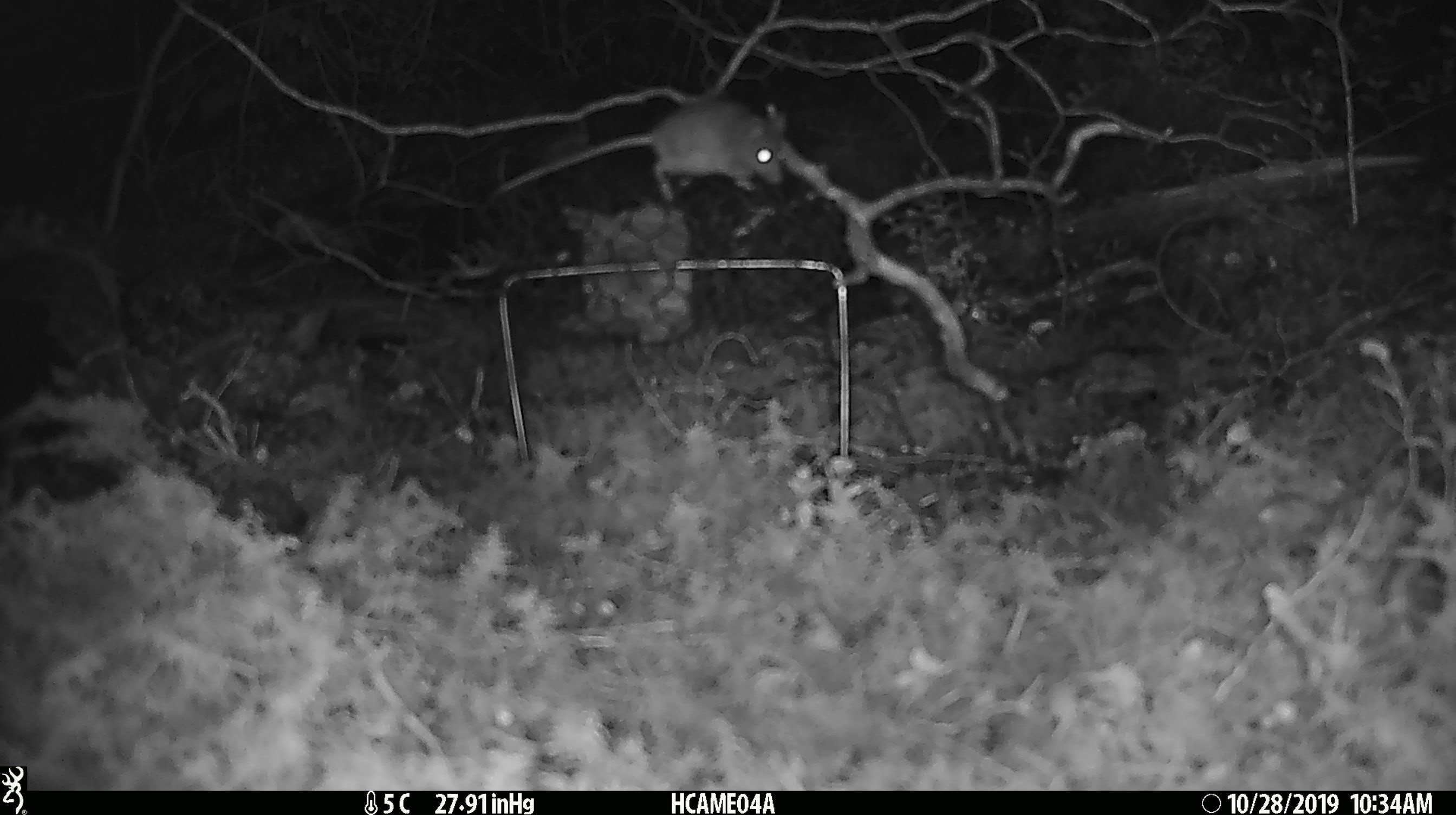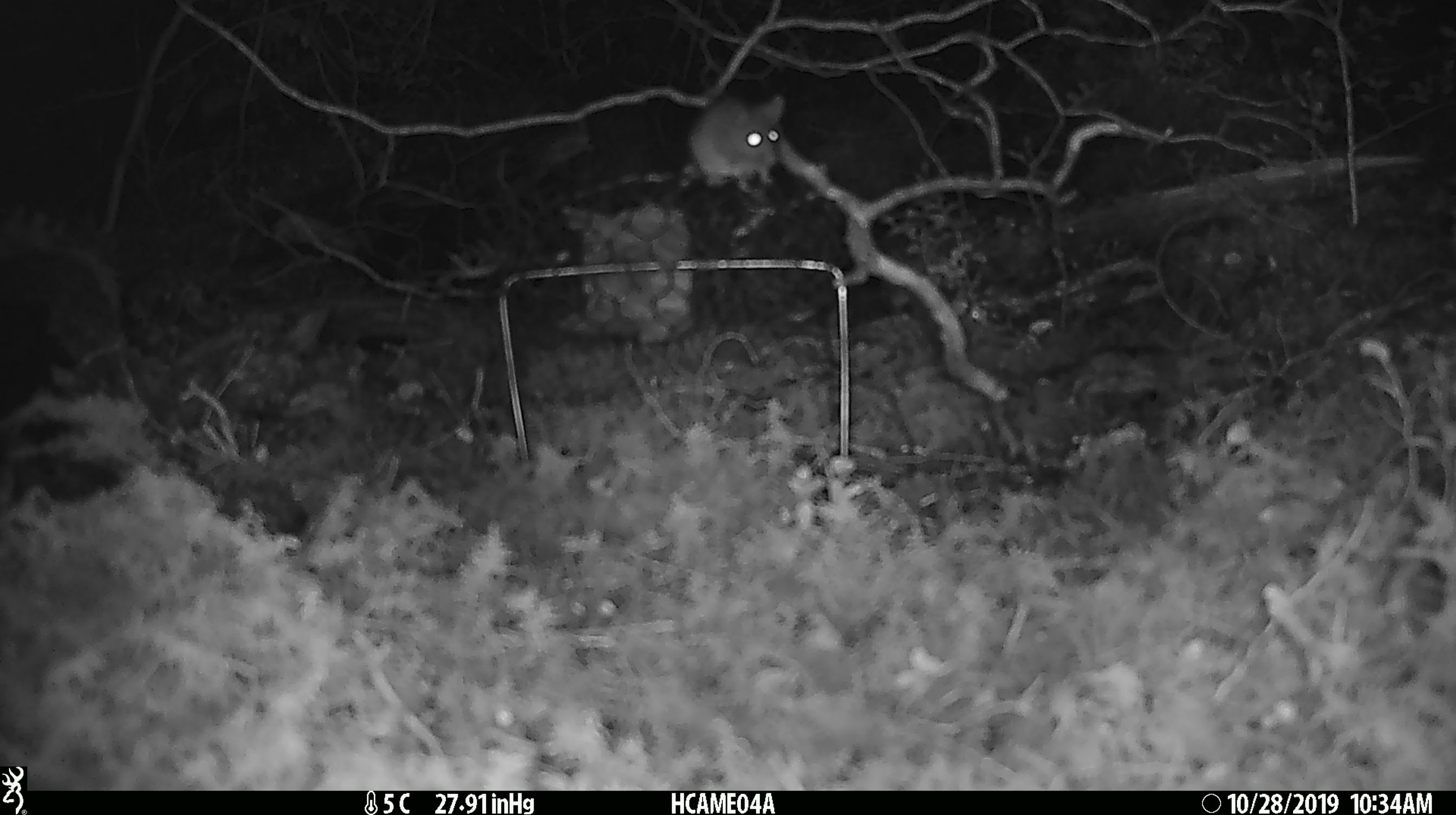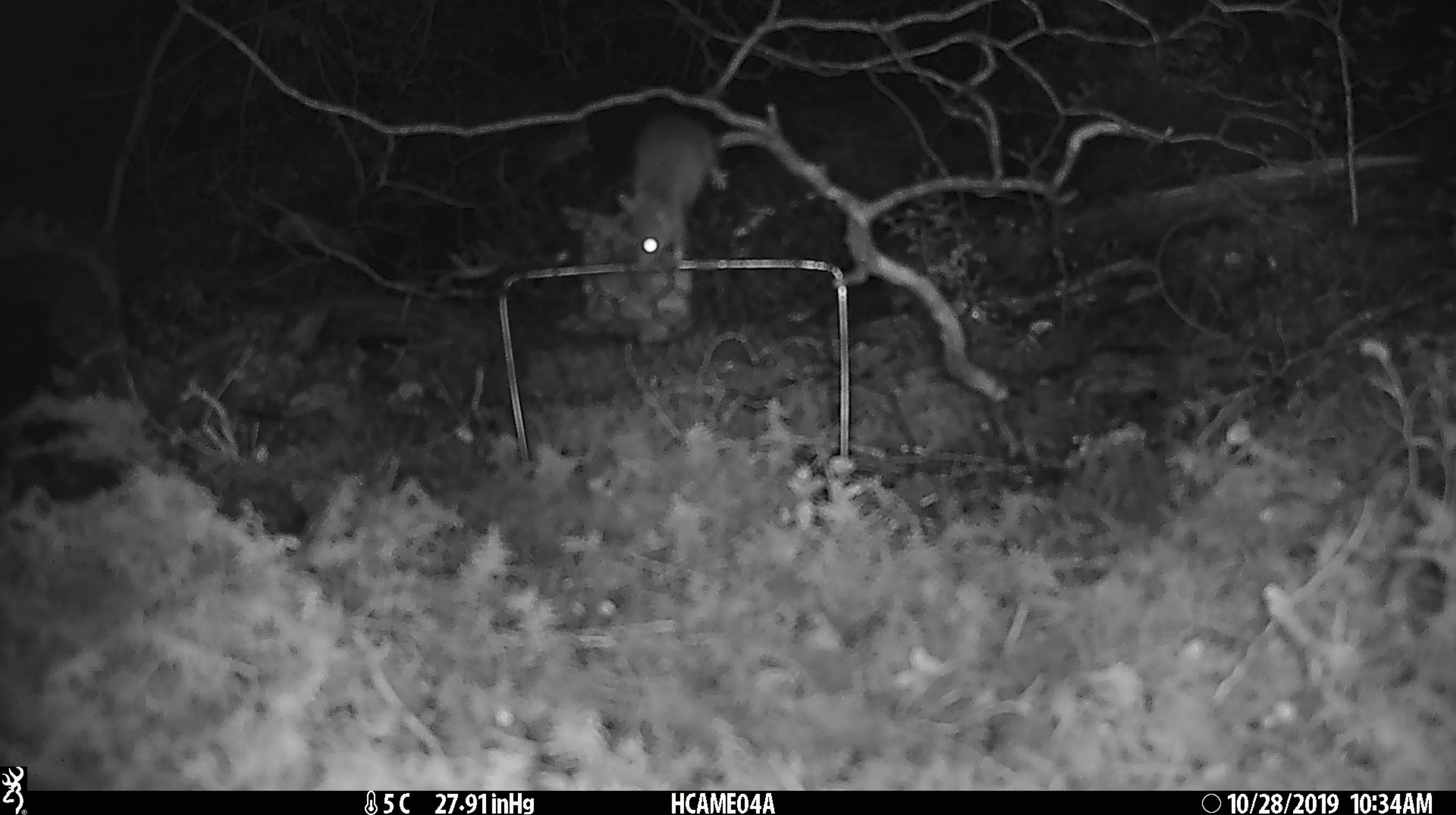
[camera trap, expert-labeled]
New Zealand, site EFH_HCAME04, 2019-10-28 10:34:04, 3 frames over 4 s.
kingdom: Animalia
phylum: Chordata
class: Mammalia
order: Rodentia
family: Muridae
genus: Mus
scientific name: Mus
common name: mouse